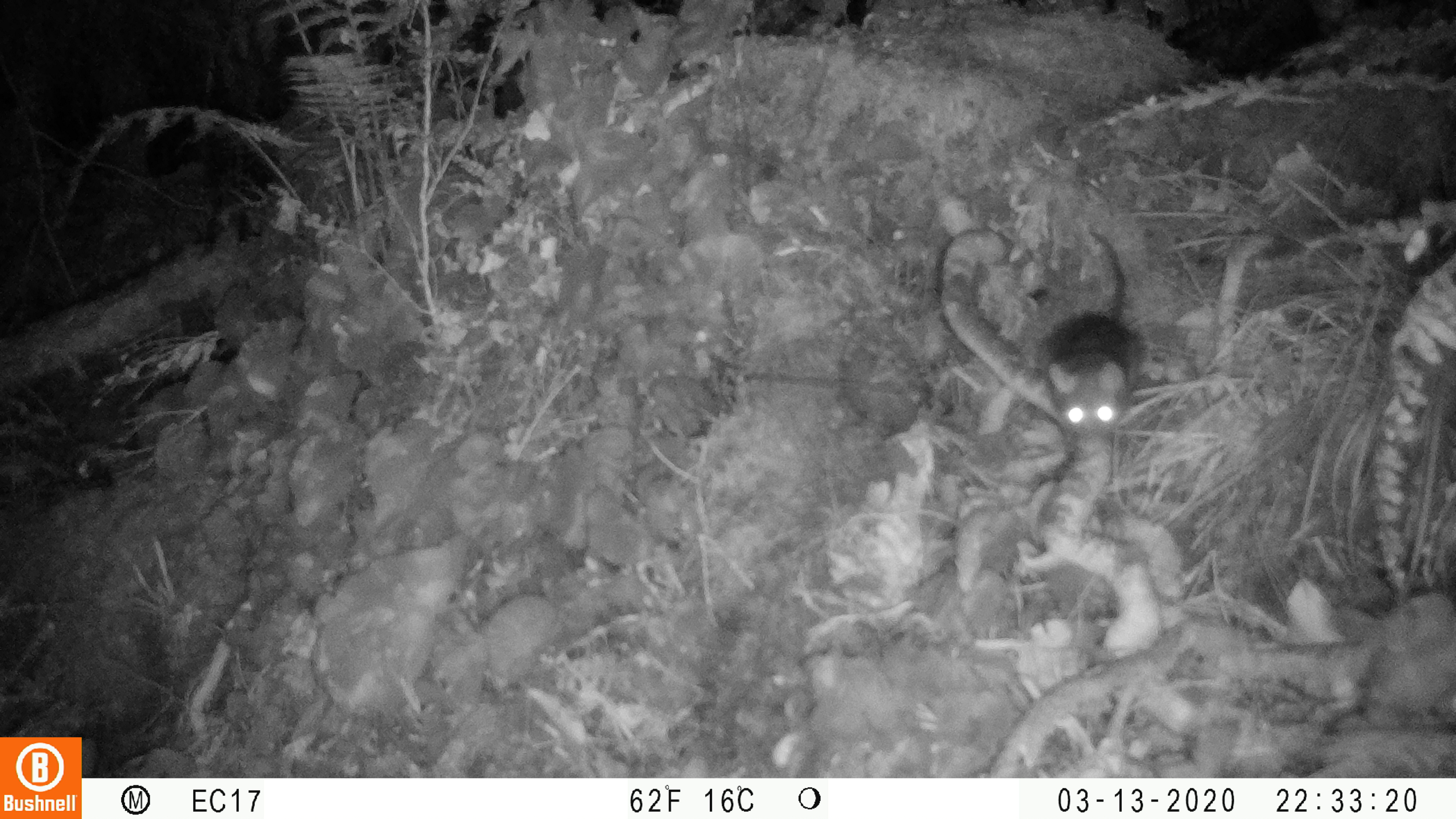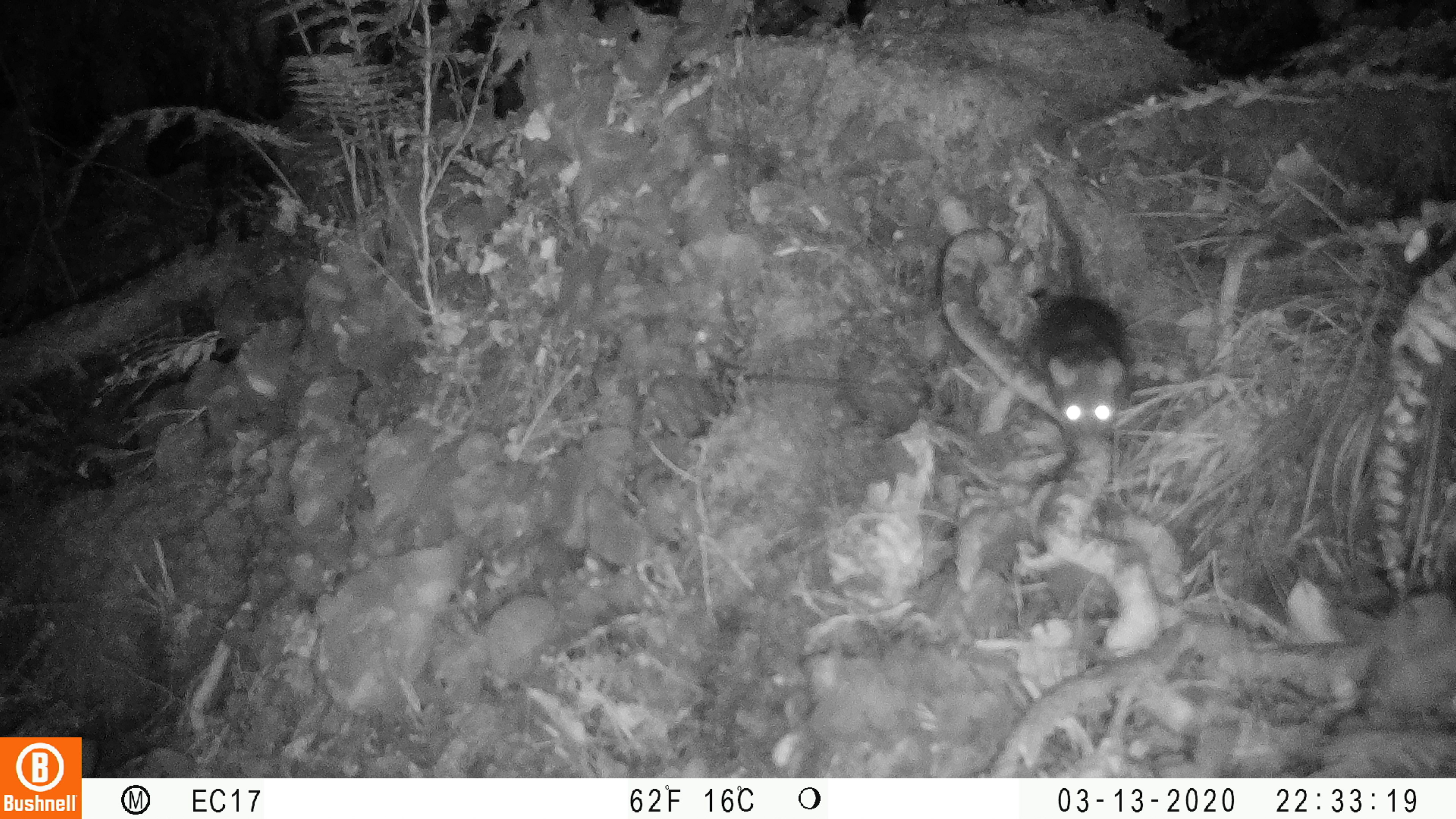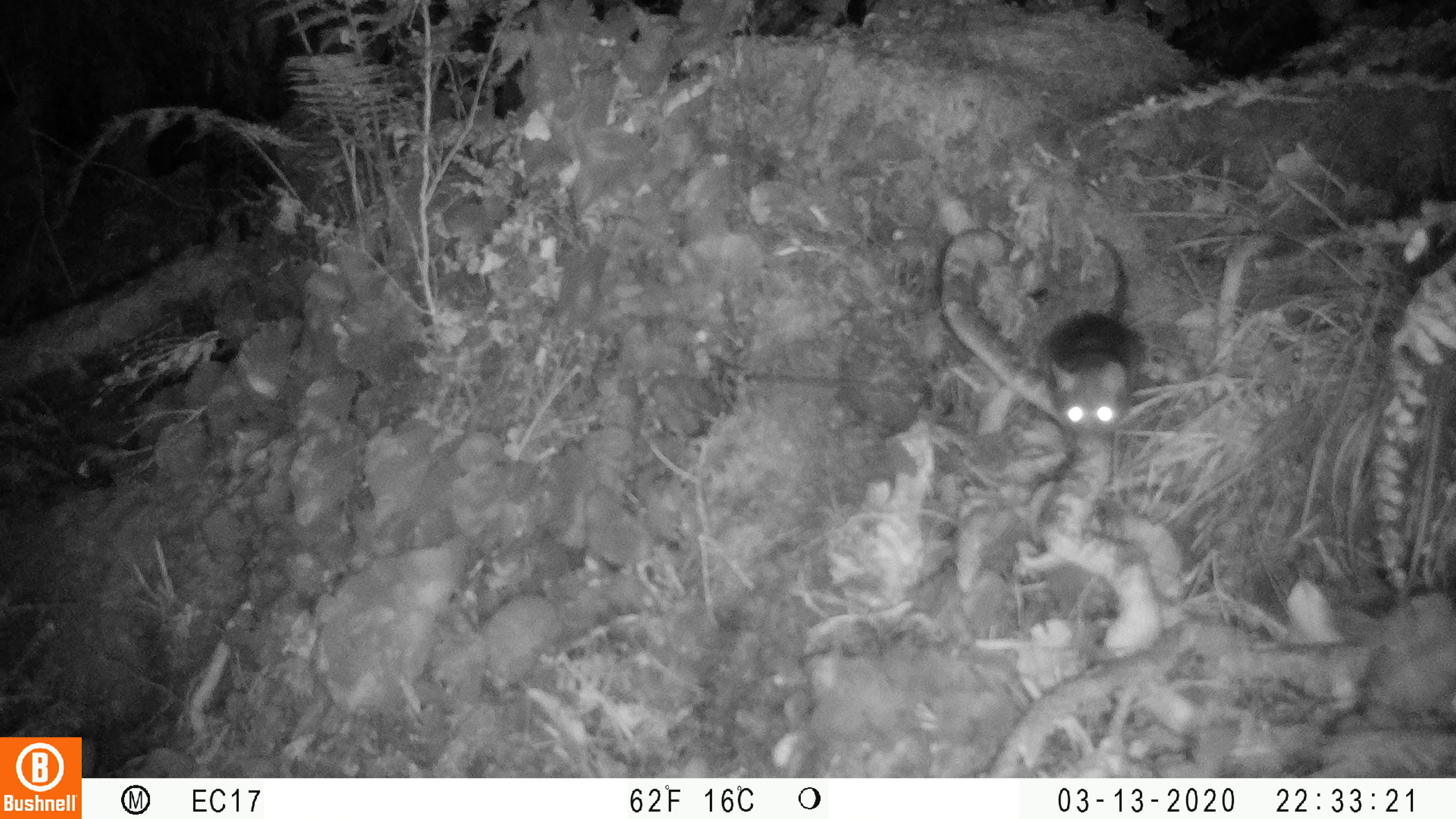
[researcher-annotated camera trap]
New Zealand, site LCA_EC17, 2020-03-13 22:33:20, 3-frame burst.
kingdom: Animalia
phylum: Chordata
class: Mammalia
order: Rodentia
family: Muridae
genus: Rattus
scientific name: Rattus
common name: rat